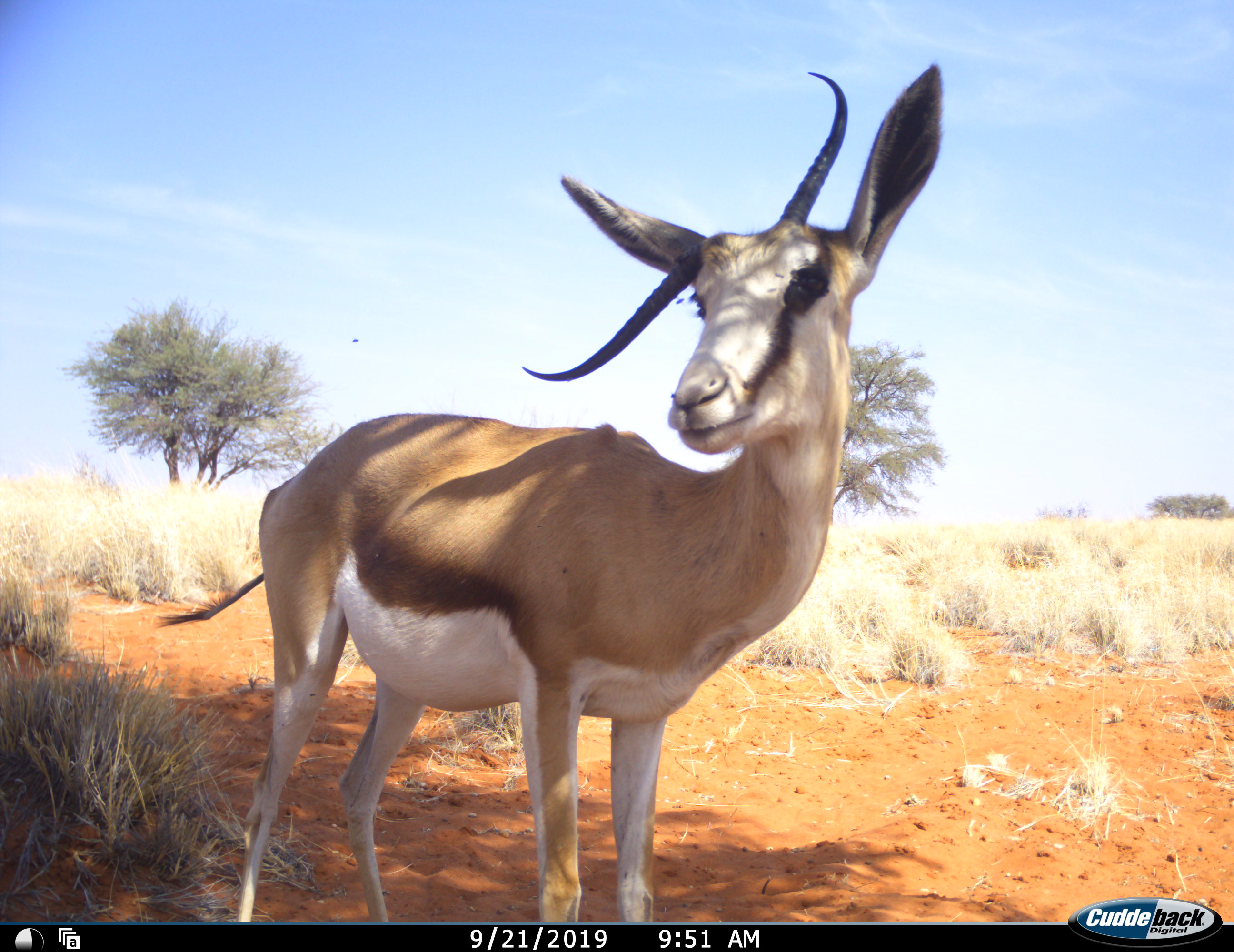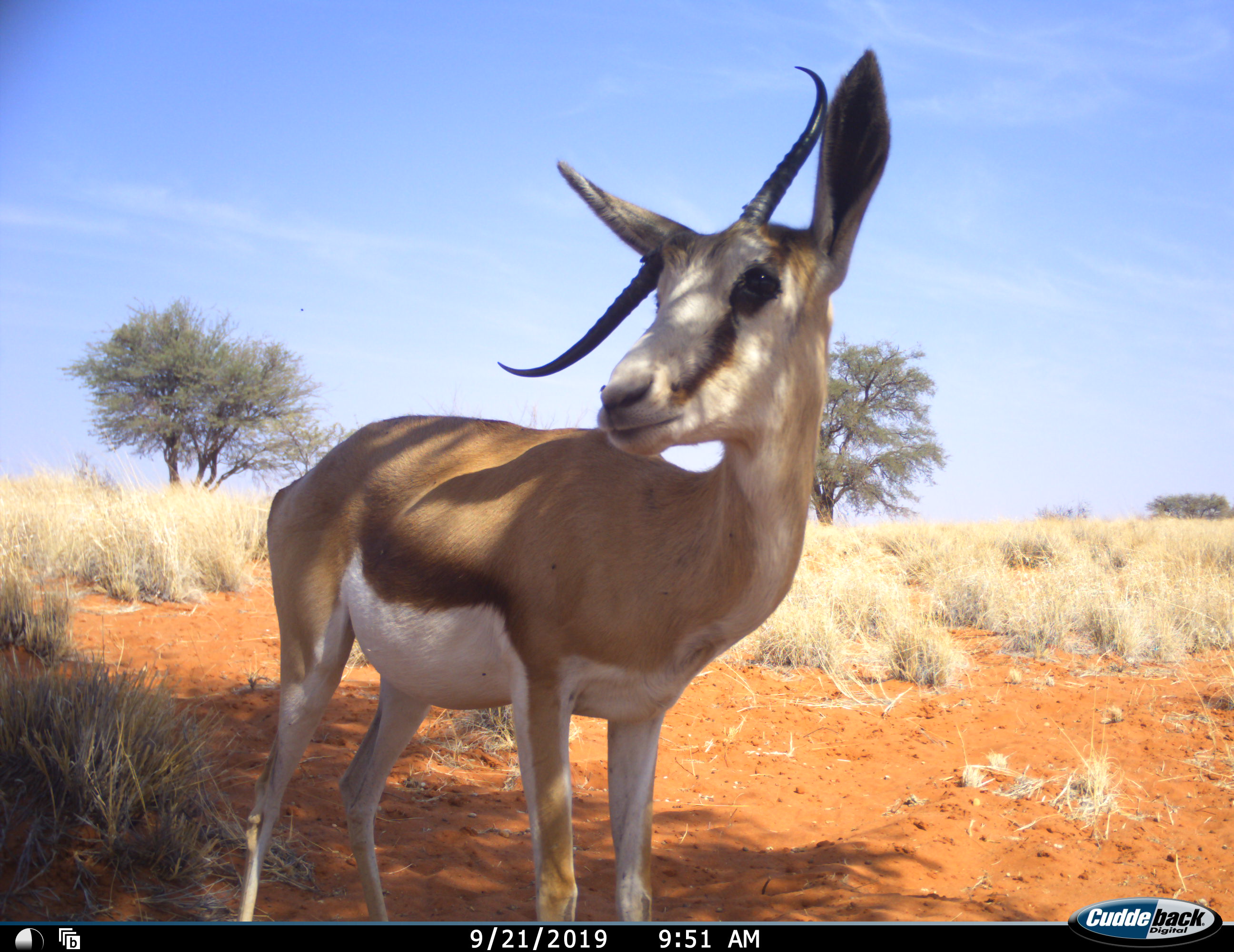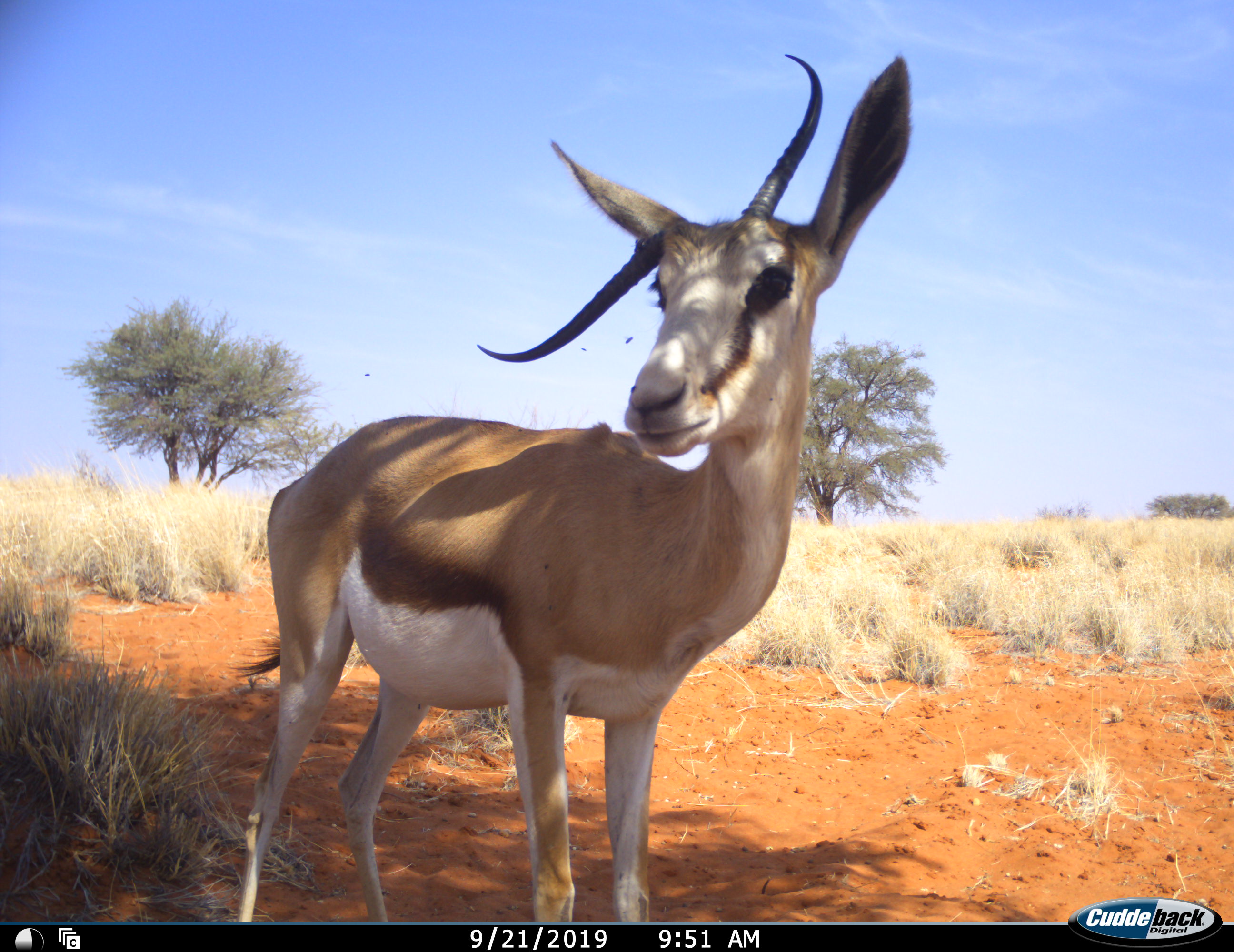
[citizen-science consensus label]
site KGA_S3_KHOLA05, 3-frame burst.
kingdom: Animalia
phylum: Chordata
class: Mammalia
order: Artiodactyla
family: Bovidae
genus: Antidorcas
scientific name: Antidorcas marsupialis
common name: springbok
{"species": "springbok (Antidorcas marsupialis)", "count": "1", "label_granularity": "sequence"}